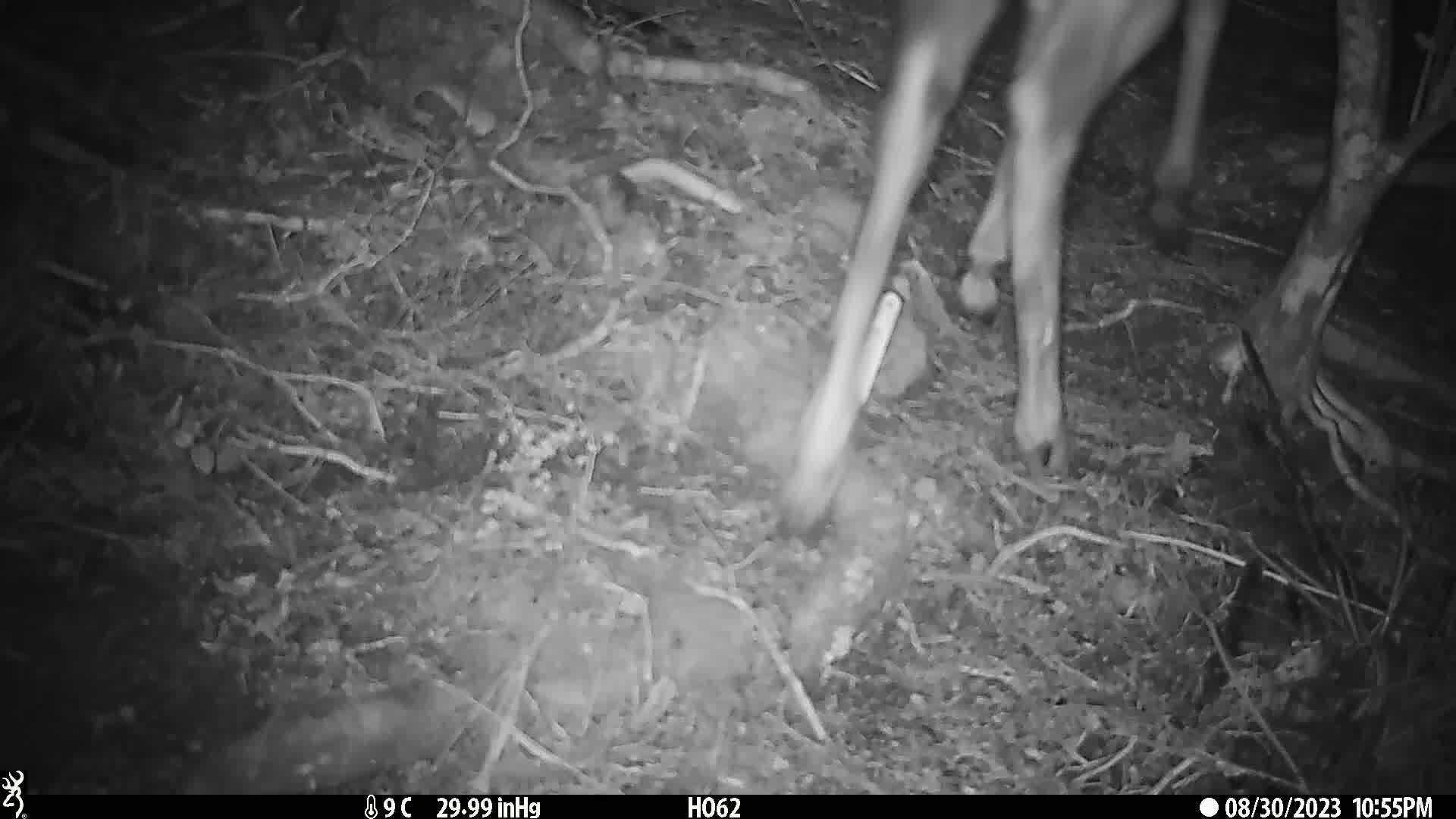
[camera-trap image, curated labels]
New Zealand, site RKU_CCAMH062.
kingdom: Animalia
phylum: Chordata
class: Mammalia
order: Artiodactyla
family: Cervidae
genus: Odocoileus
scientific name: Odocoileus virginianus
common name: white-tailed deer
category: white tailed deer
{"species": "white tailed deer (white-tailed deer) (Odocoileus virginianus)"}